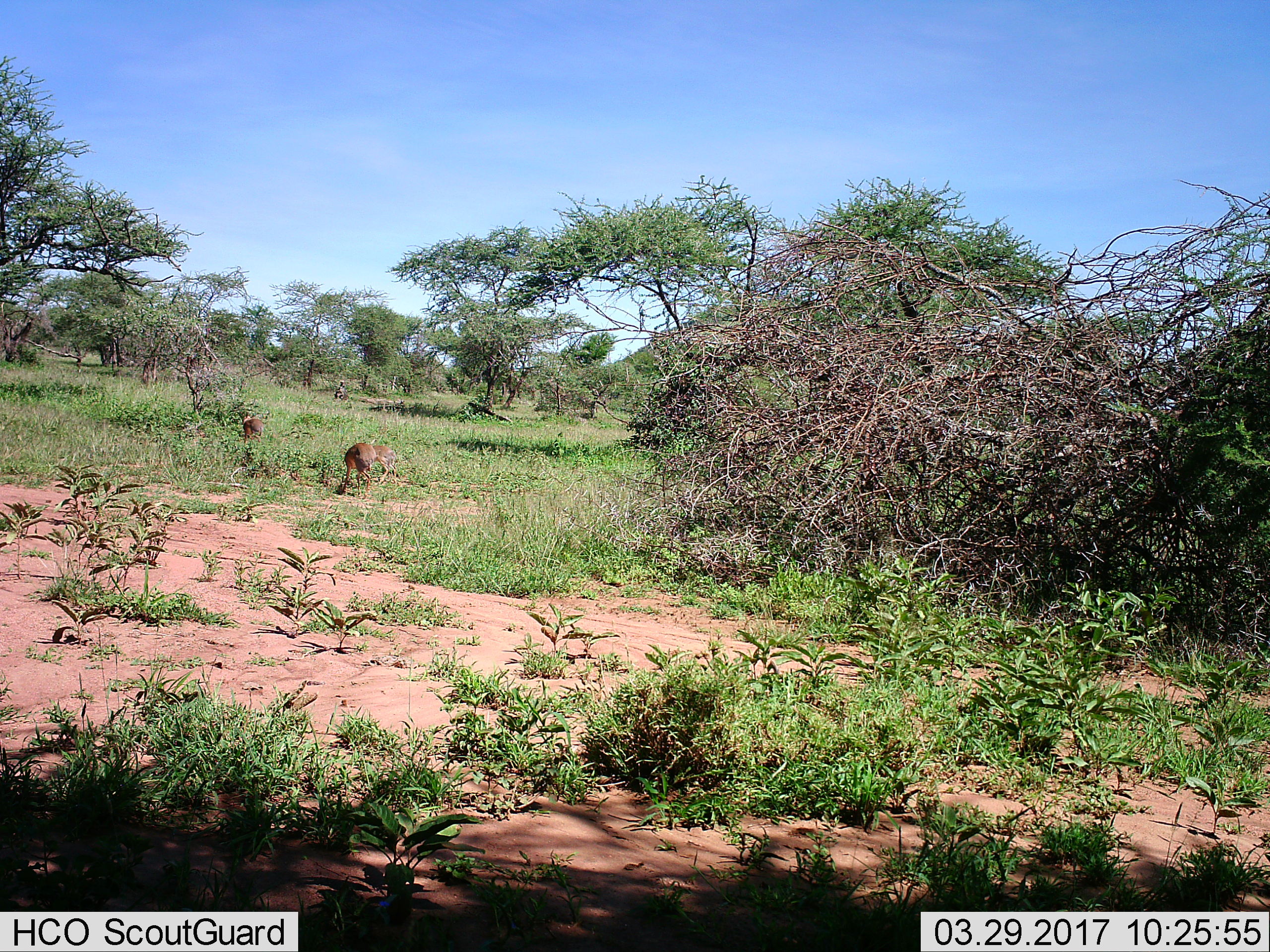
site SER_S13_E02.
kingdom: Animalia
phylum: Chordata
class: Mammalia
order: Artiodactyla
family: Bovidae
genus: Madoqua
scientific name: Madoqua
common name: dik-dik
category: dikdik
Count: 3.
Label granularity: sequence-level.